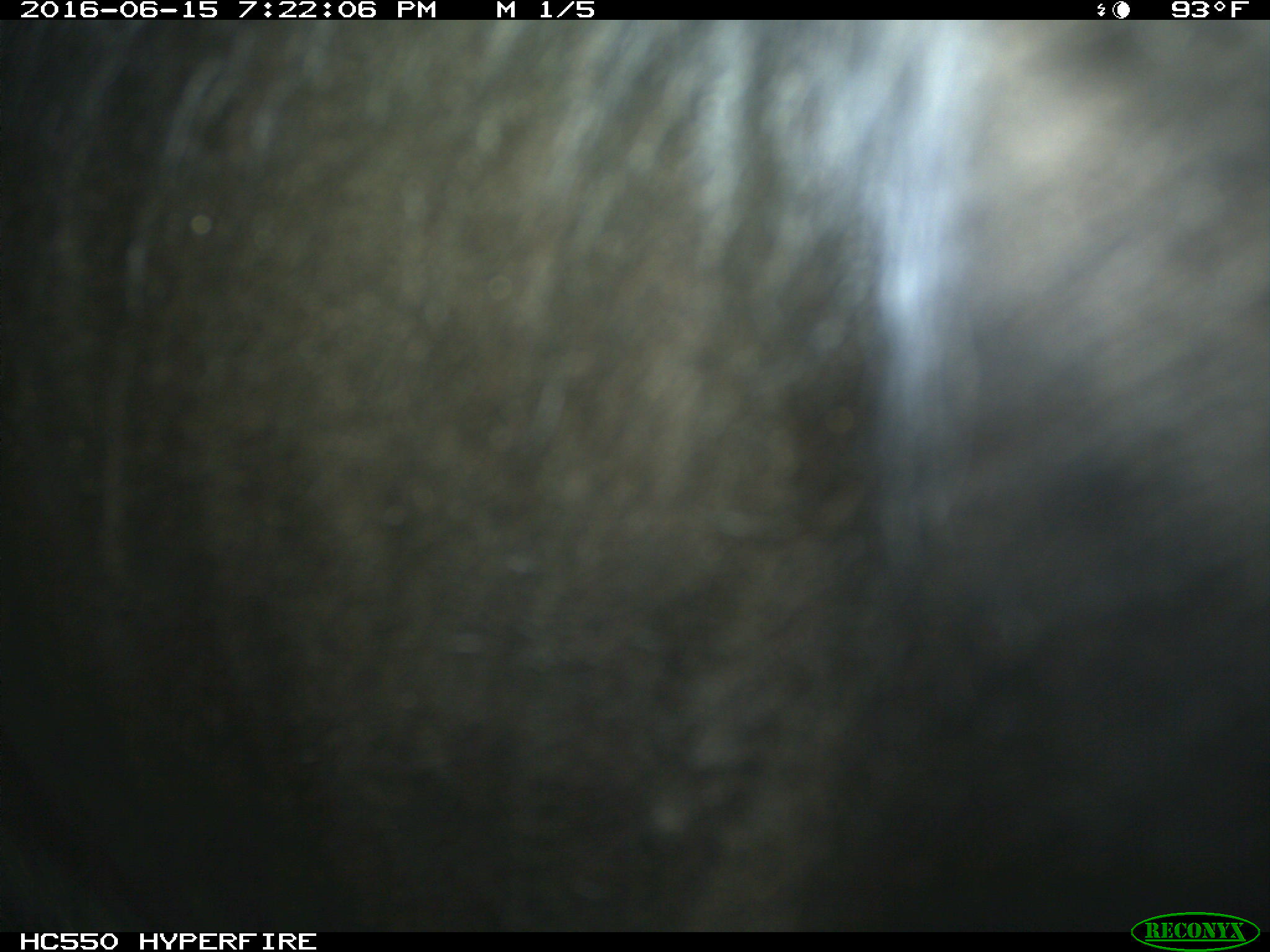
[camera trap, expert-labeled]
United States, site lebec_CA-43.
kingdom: Animalia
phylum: Chordata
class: Mammalia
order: Artiodactyla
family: Bovidae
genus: Bos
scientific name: Bos taurus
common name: domestic cow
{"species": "Bos taurus (domestic cow)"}